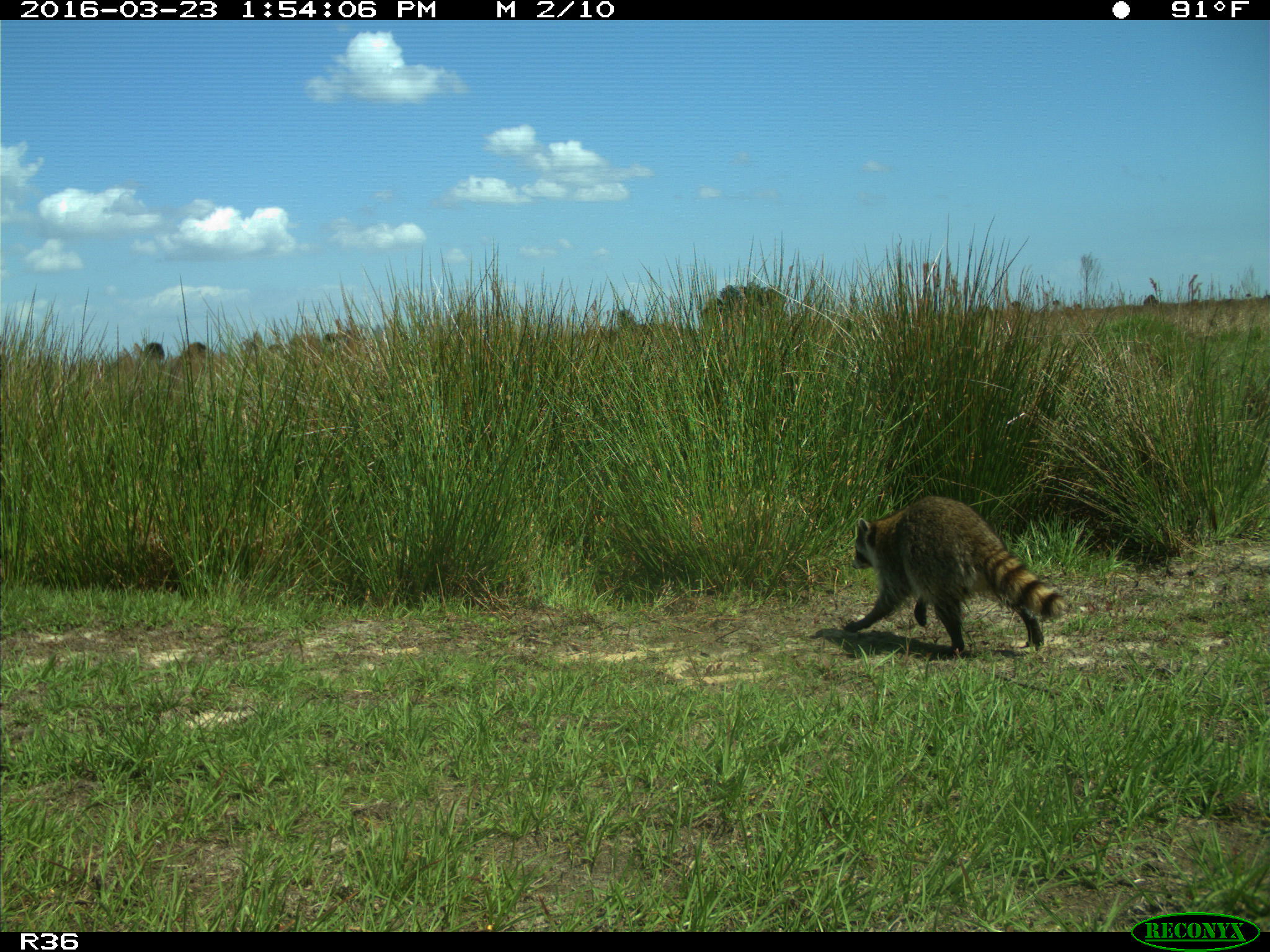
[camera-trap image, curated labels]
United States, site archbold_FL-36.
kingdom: Animalia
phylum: Chordata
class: Mammalia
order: Carnivora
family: Procyonidae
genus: Procyon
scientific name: Procyon lotor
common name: common raccoon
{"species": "Procyon lotor (common raccoon)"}